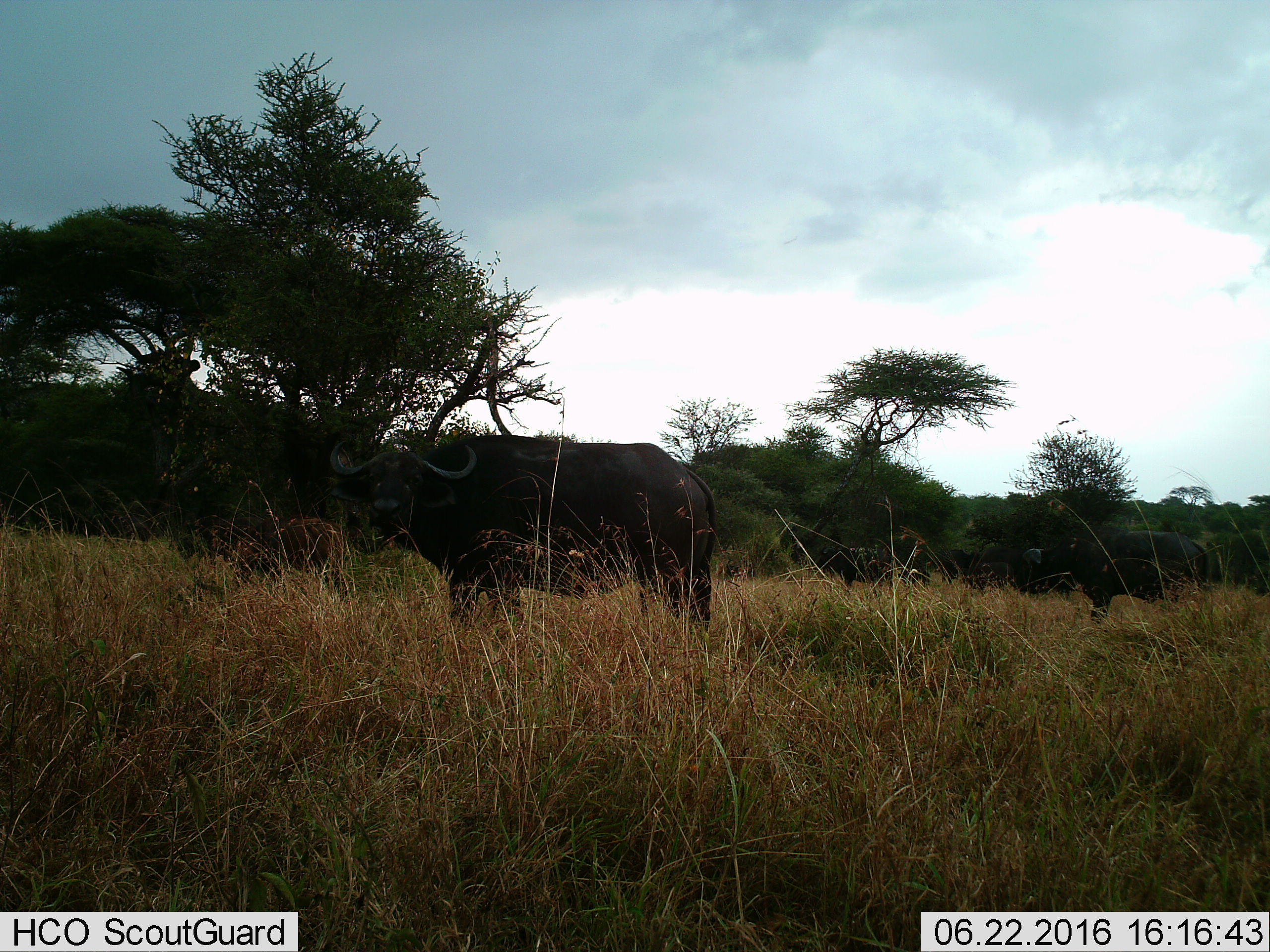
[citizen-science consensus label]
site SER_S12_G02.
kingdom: Animalia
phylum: Chordata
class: Mammalia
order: Artiodactyla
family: Bovidae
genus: Syncerus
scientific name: Syncerus caffer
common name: african buffalo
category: buffalo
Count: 2.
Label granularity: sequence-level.